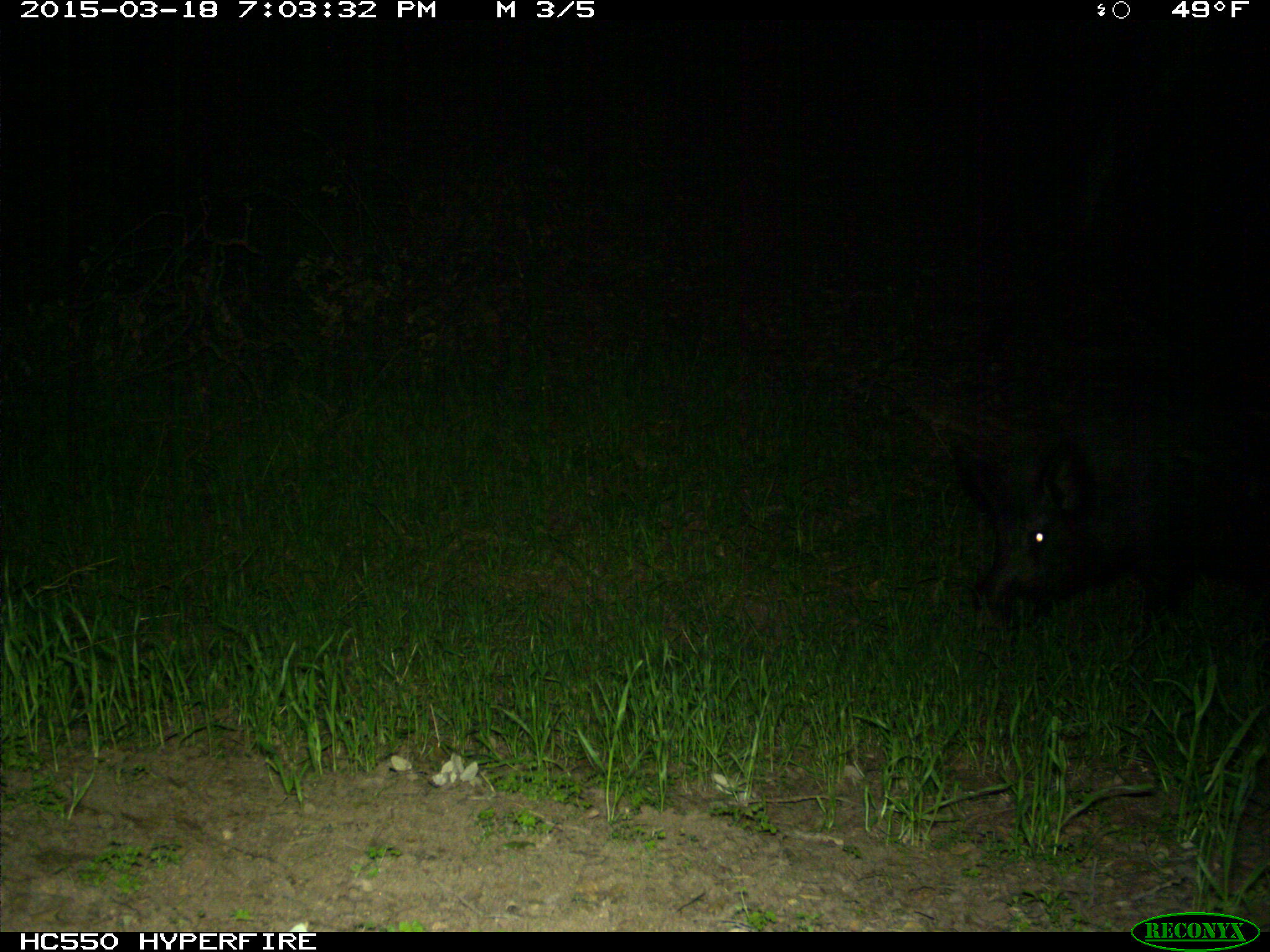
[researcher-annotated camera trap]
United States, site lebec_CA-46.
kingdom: Animalia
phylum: Chordata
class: Mammalia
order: Artiodactyla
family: Suidae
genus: Sus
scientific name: Sus scrofa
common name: wild boar